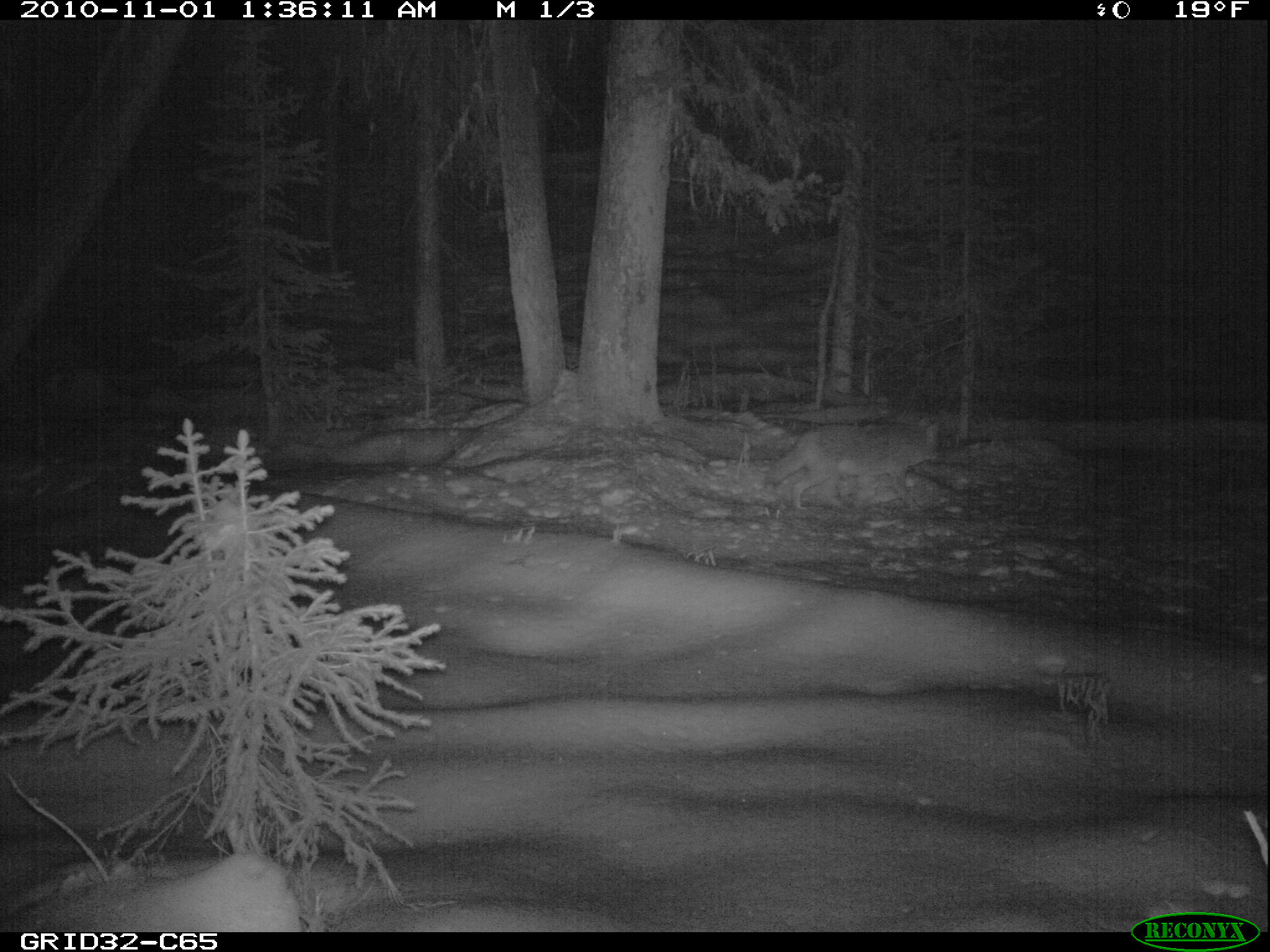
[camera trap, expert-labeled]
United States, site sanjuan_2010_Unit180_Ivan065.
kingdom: Animalia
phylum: Chordata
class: Mammalia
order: Carnivora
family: Canidae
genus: Canis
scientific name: Canis latrans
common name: coyote